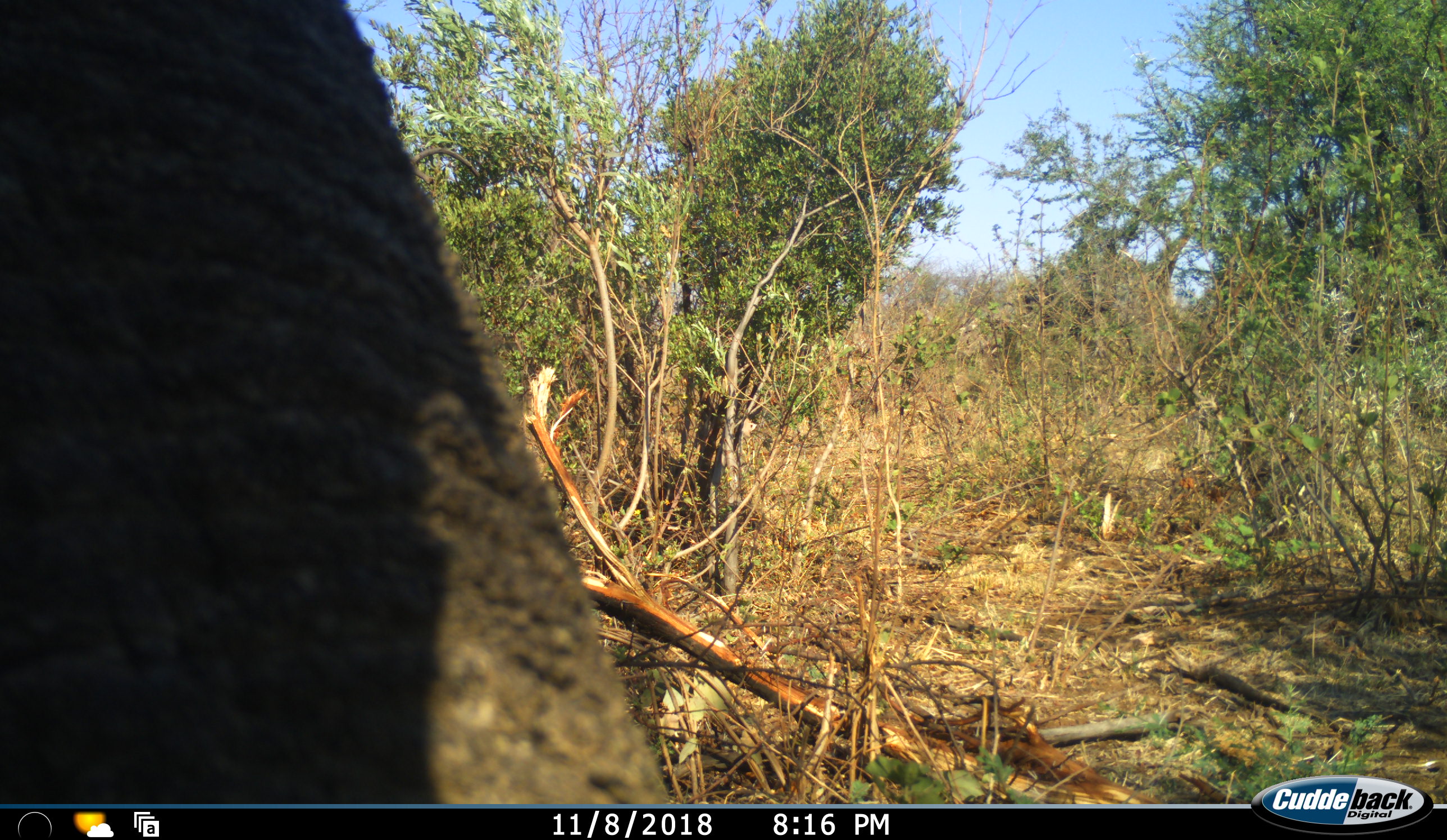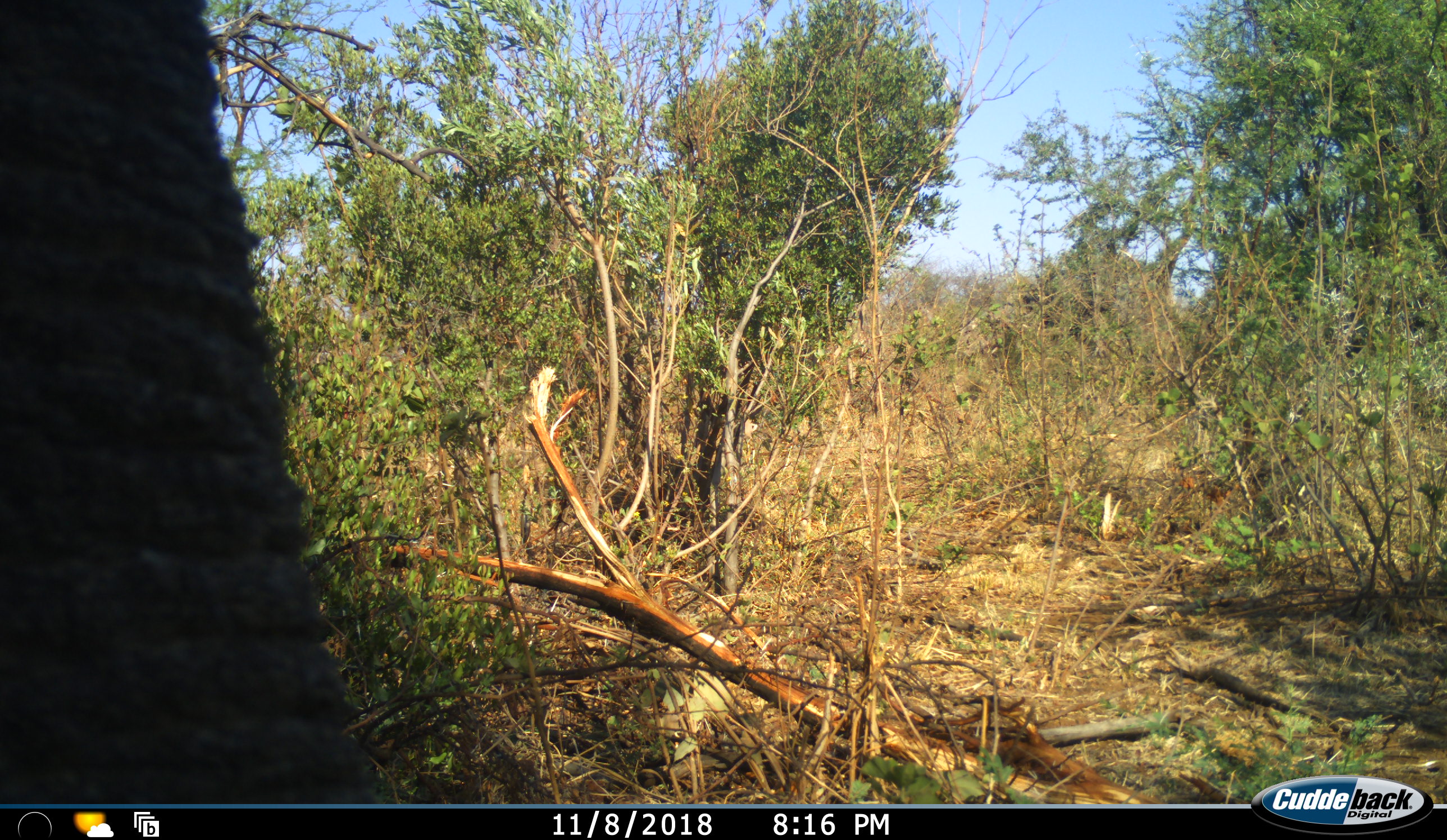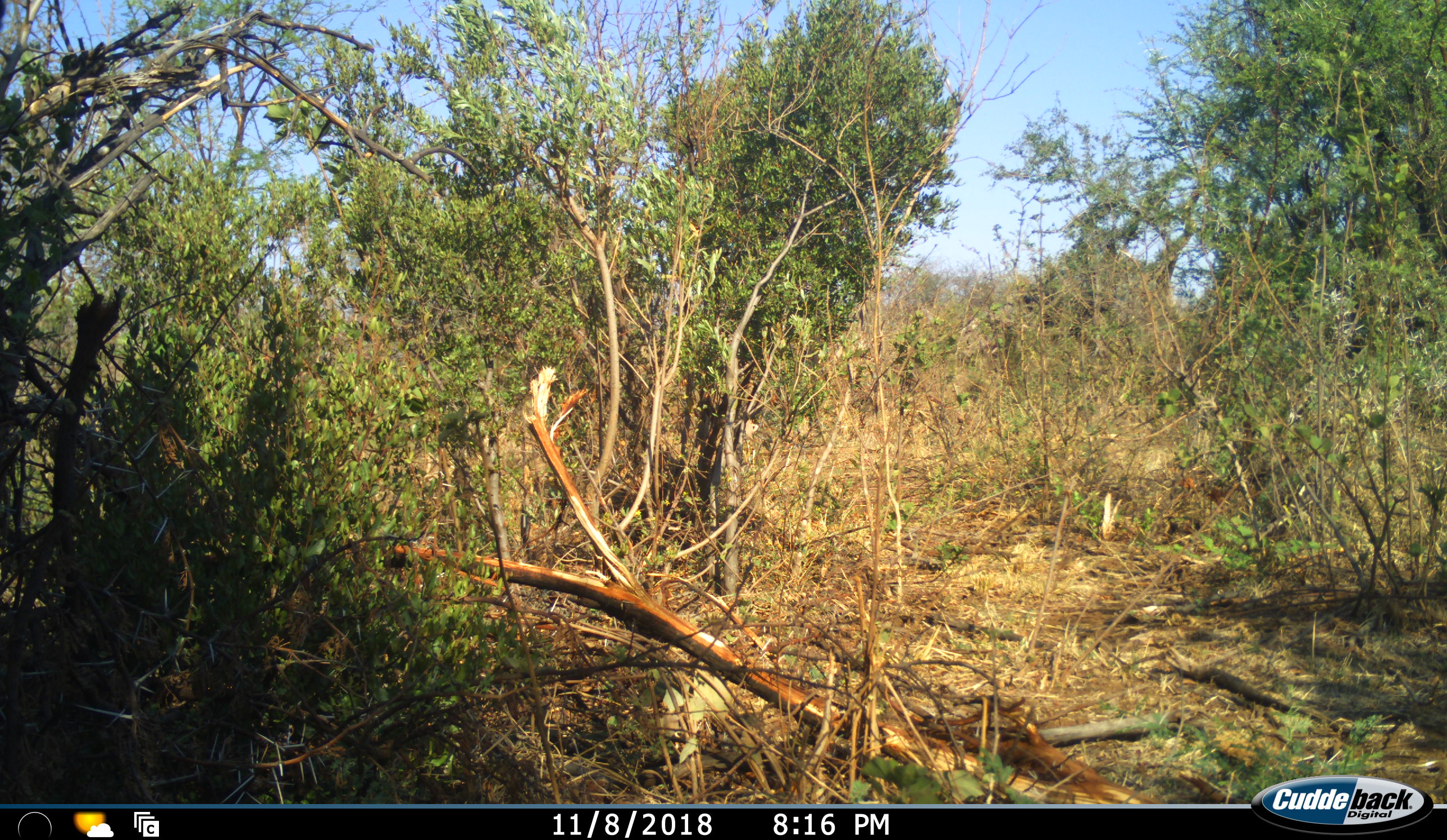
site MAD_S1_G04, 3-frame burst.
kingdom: Animalia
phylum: Chordata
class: Mammalia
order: Proboscidea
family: Elephantidae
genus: Loxodonta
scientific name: Loxodonta africana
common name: african bush elephant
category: elephant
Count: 1.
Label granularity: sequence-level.